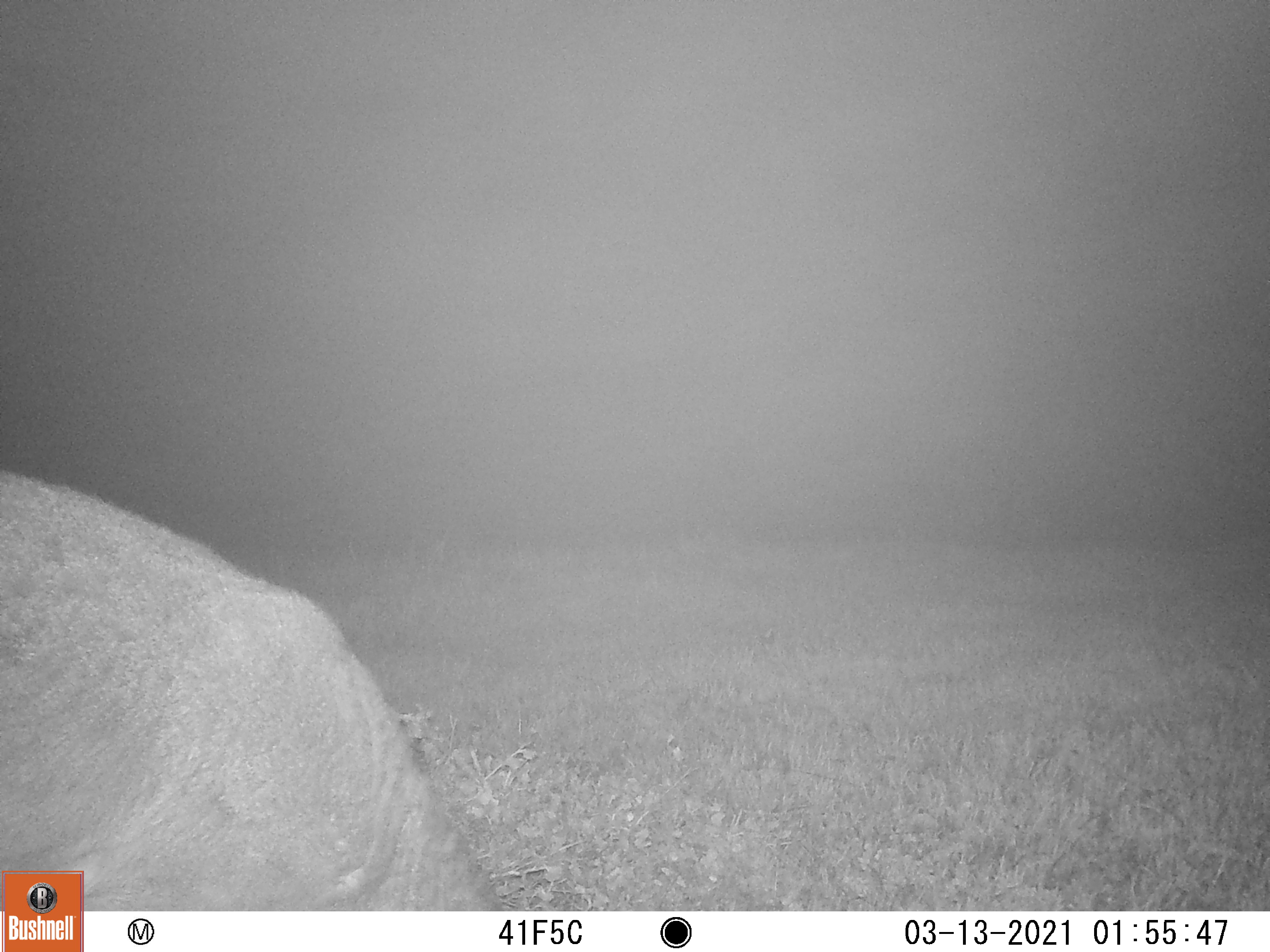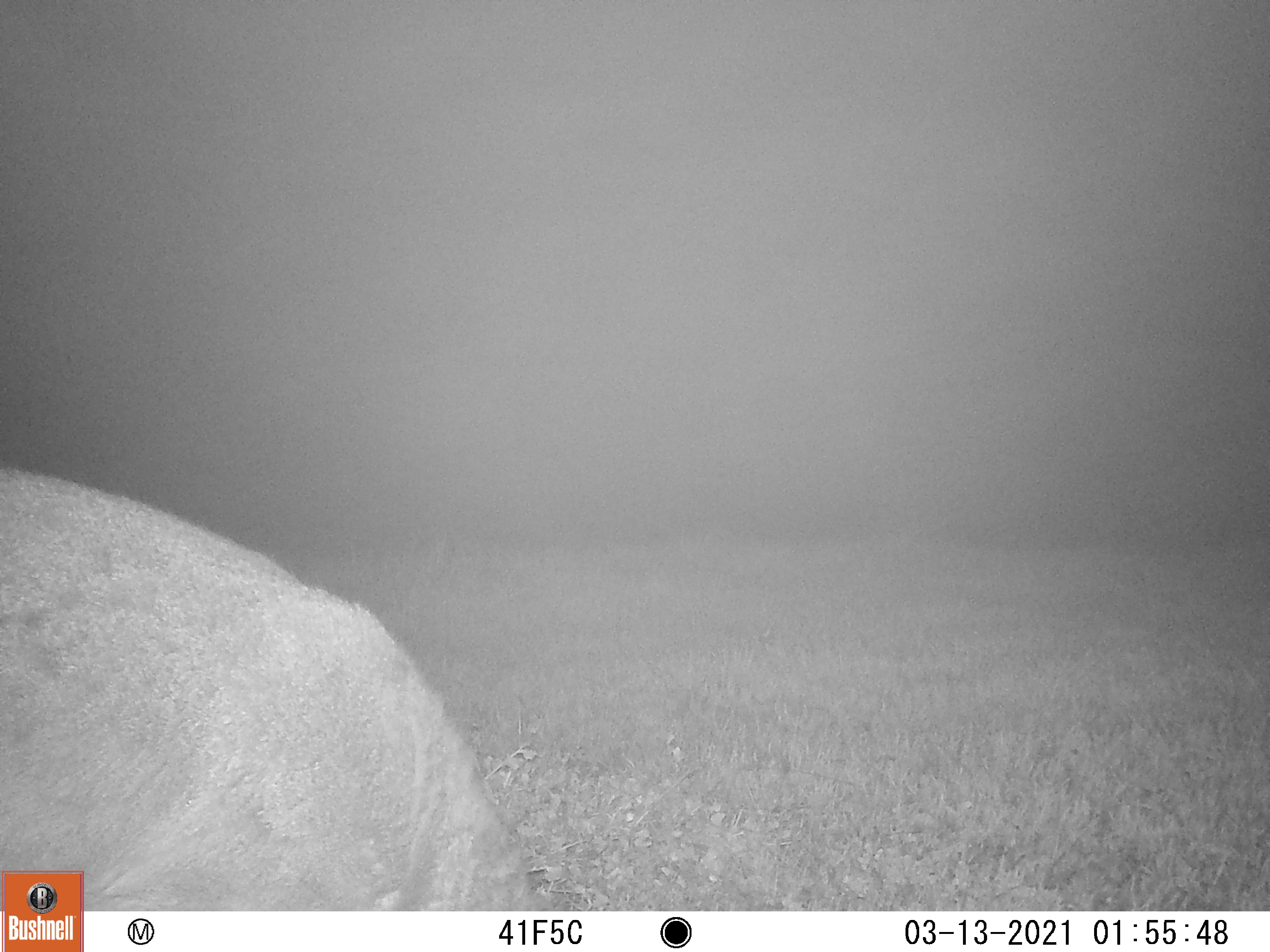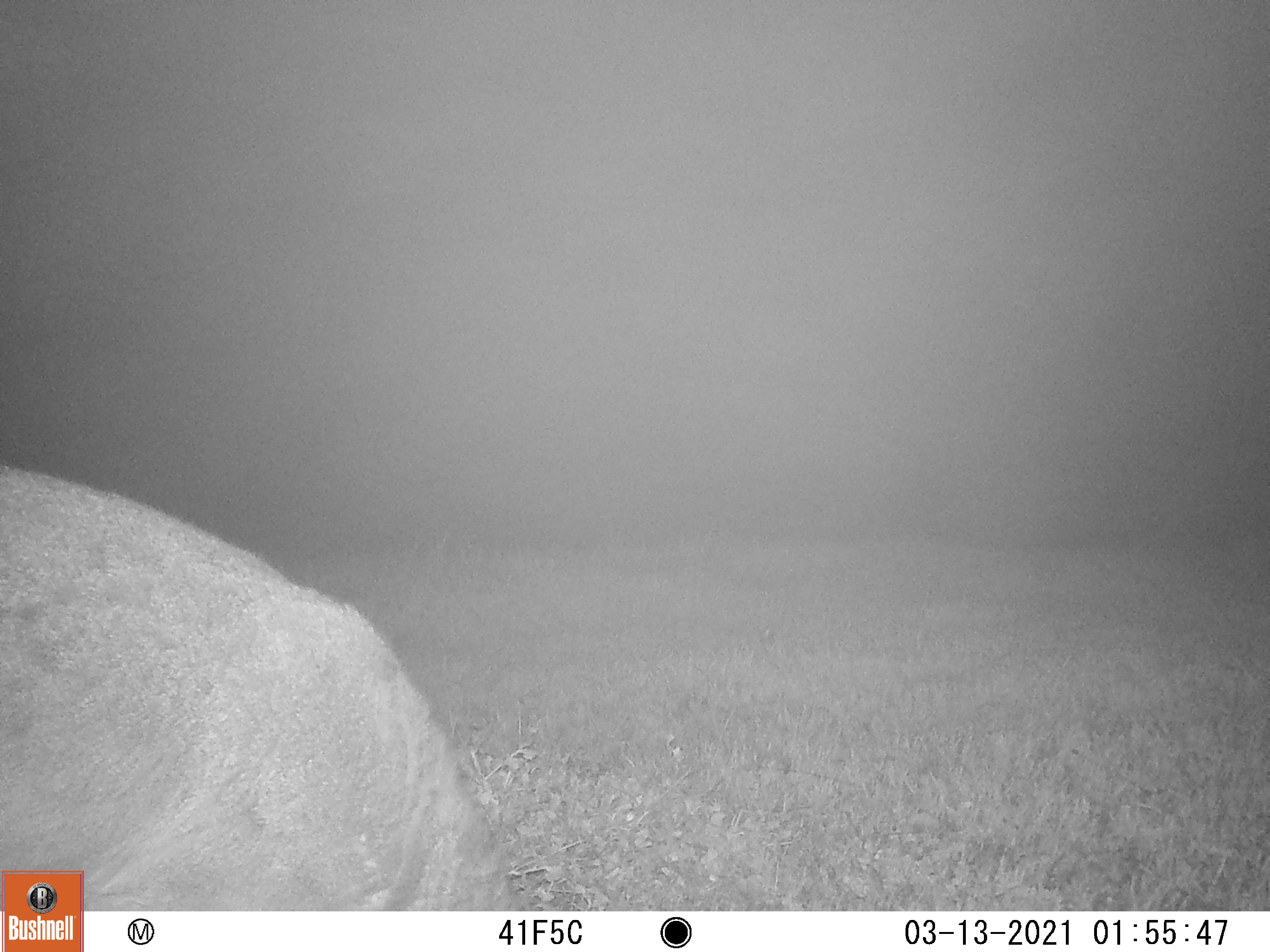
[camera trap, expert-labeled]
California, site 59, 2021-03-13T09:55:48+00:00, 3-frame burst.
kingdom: Animalia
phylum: Chordata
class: Mammalia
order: Artiodactyla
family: Cervidae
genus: Odocoileus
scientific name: Odocoileus hemionus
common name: mule deer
Mule deer (Odocoileus hemionus).